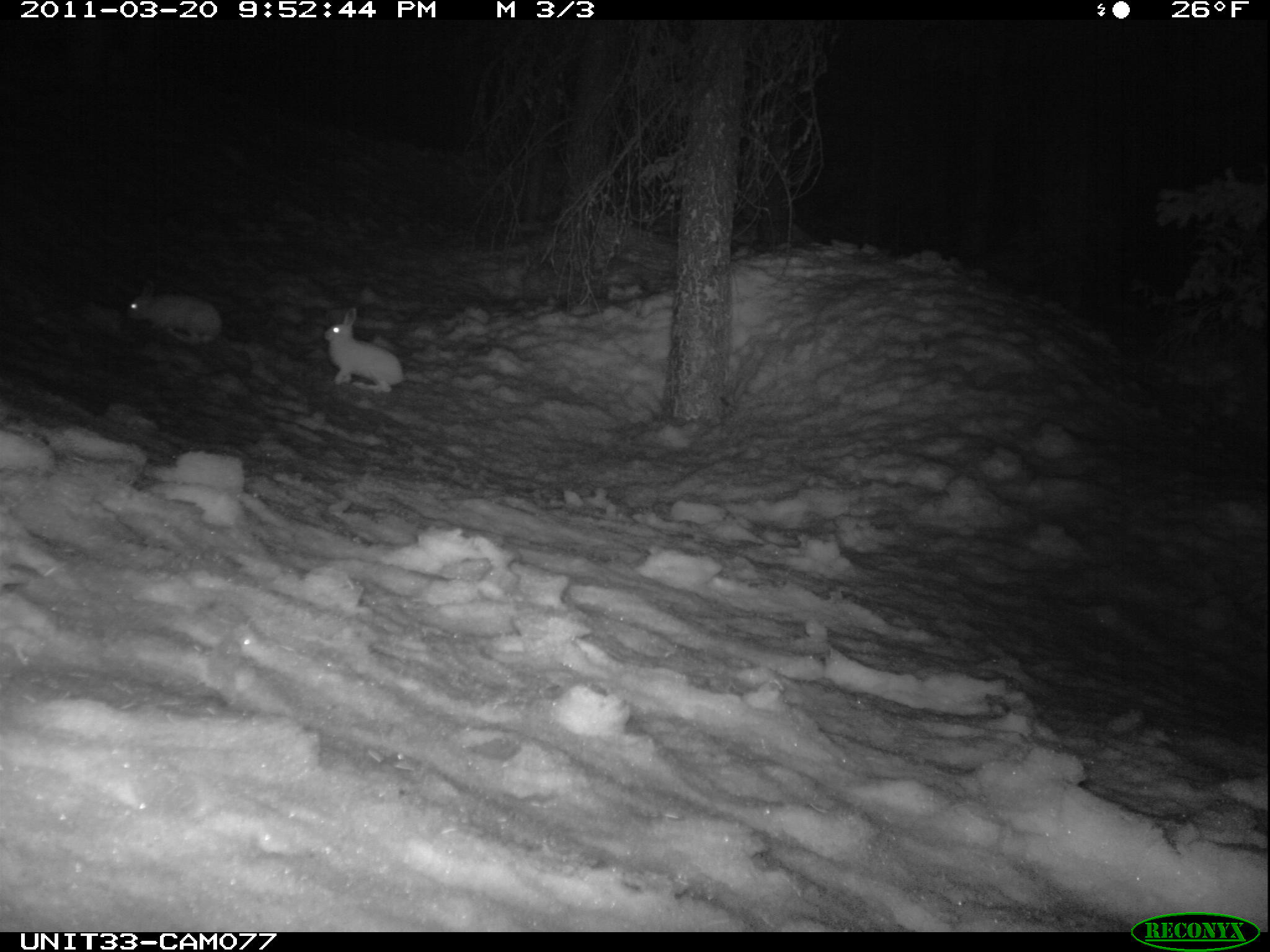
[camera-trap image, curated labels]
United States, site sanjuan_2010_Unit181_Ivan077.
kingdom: Animalia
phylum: Chordata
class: Mammalia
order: Lagomorpha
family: Leporidae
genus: Lepus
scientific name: Lepus americanus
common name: snowshoe hare